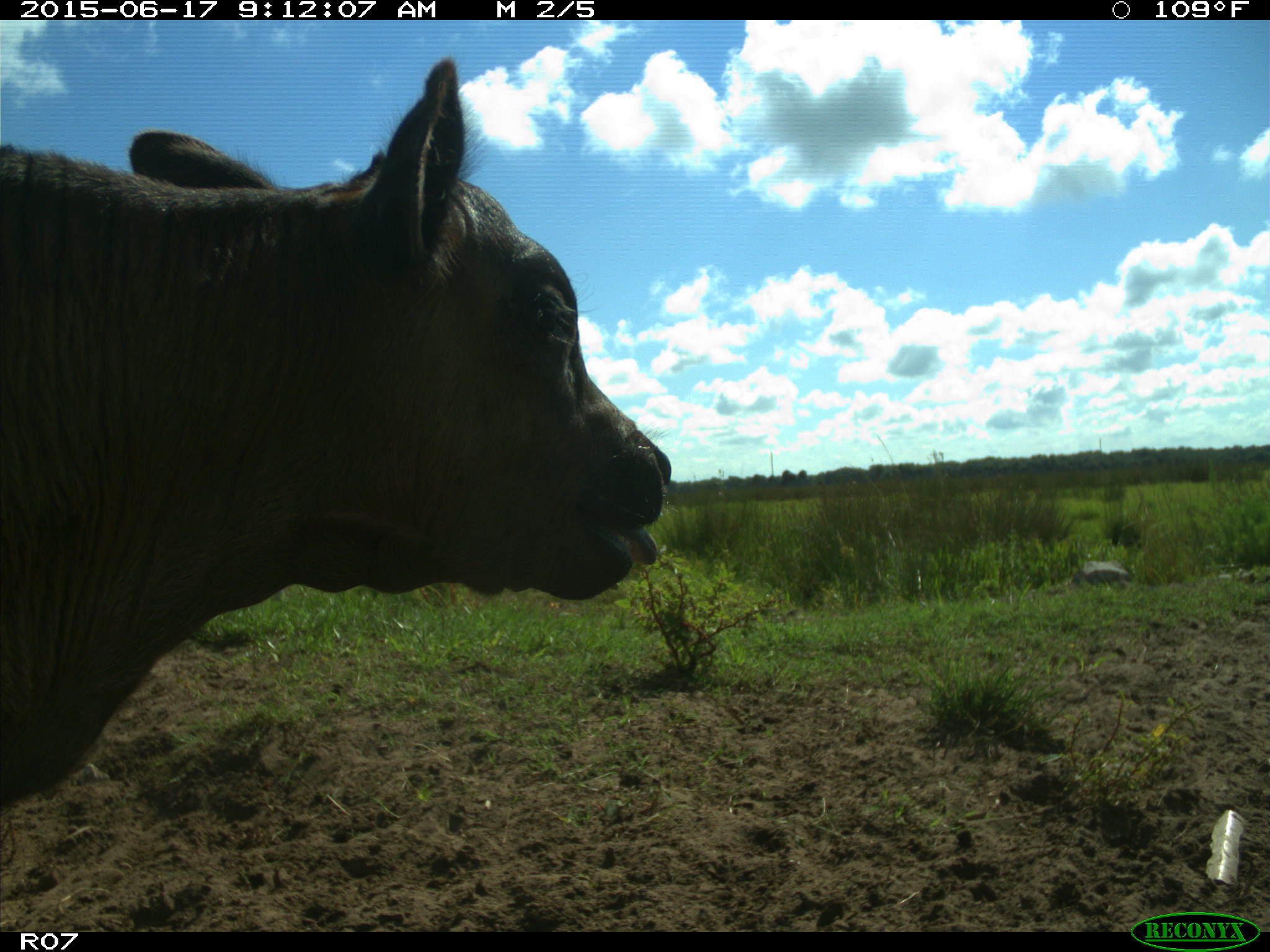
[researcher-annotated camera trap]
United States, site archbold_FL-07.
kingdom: Animalia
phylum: Chordata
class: Mammalia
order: Artiodactyla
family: Bovidae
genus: Bos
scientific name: Bos taurus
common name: domestic cow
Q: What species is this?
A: Bos taurus (domestic cow).